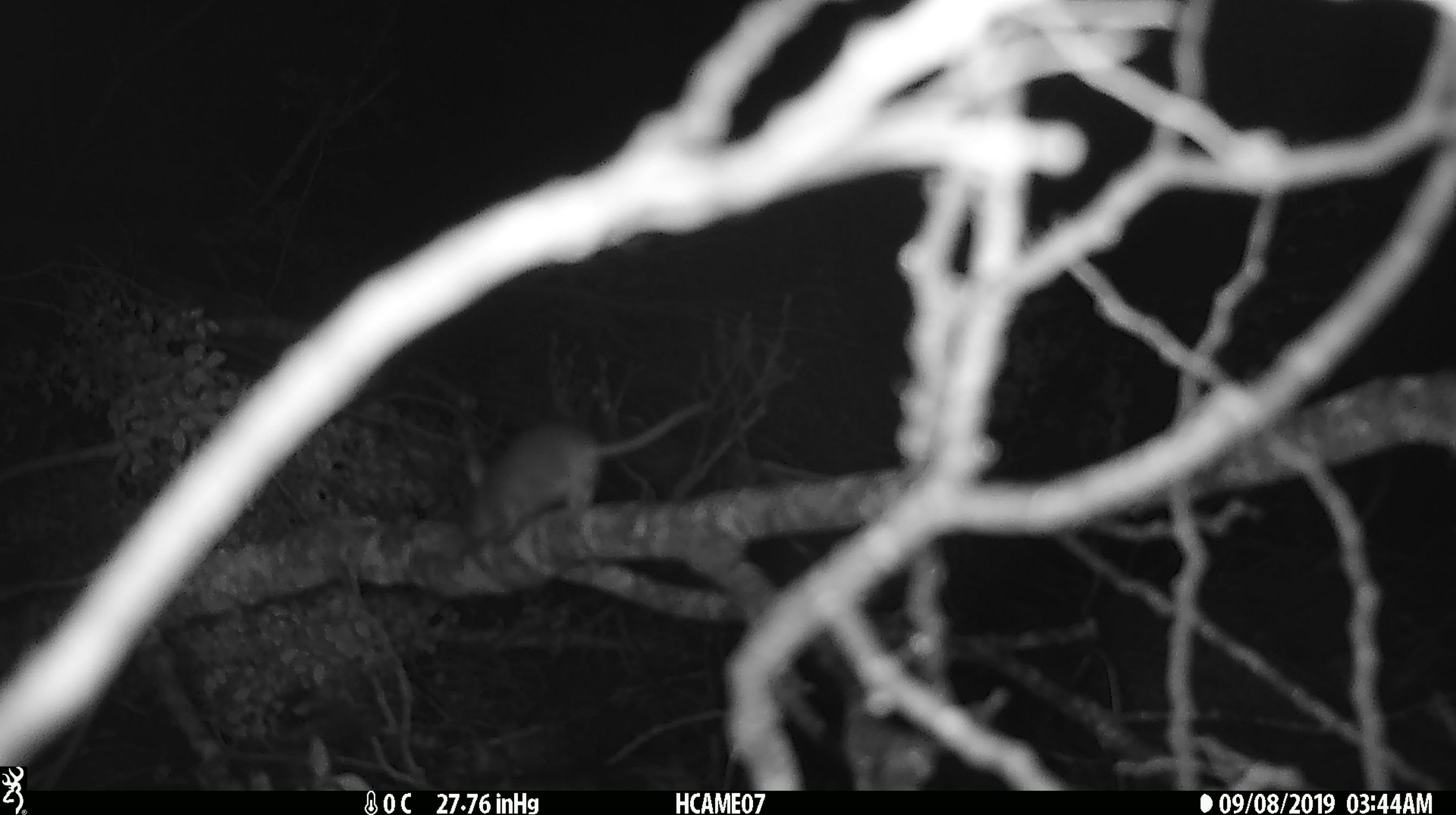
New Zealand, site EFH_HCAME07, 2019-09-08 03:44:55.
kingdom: Animalia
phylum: Chordata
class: Mammalia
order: Rodentia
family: Muridae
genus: Mus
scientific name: Mus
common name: mouse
Mouse (Mus).